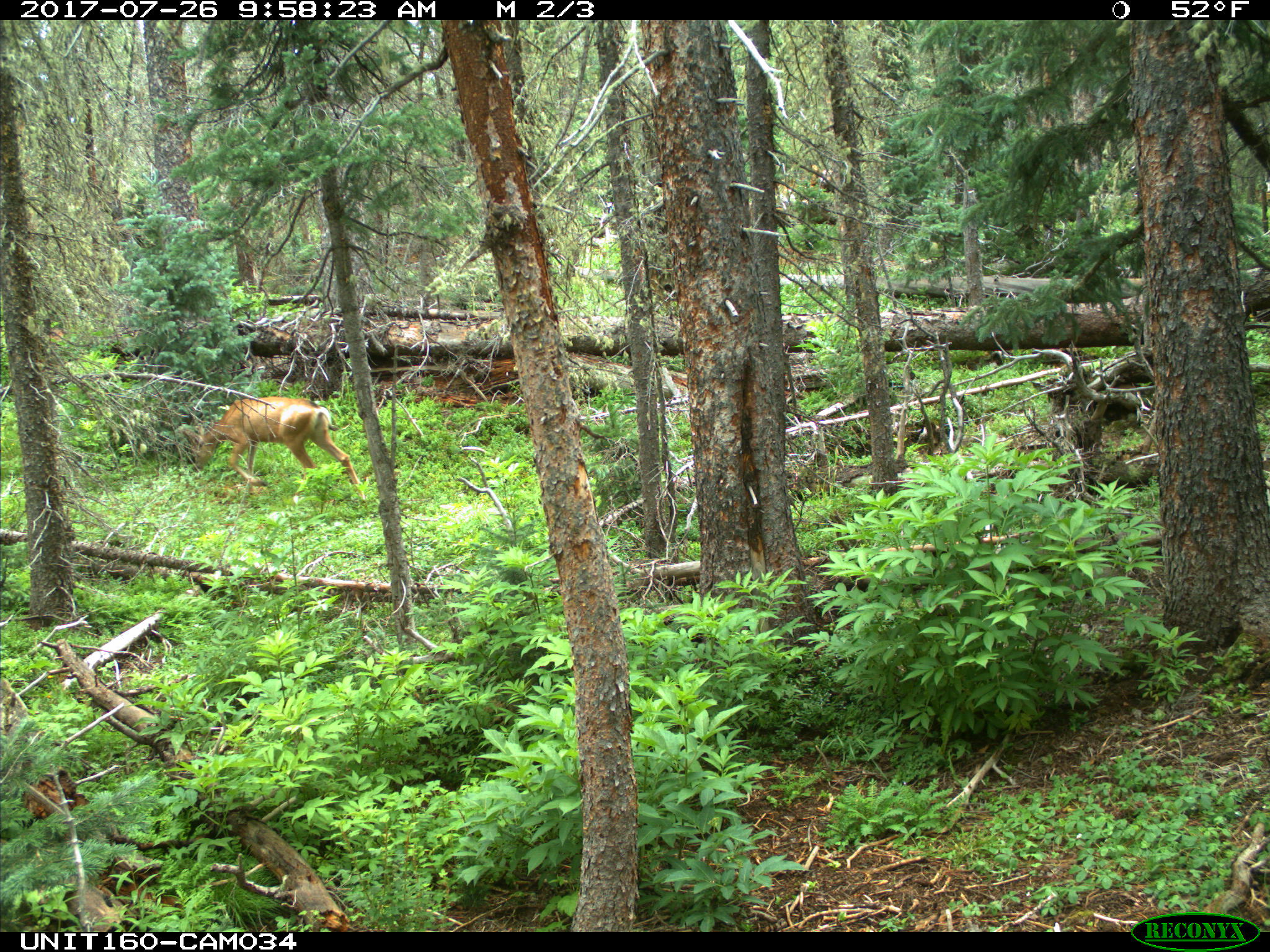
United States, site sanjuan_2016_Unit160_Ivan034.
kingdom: Animalia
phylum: Chordata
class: Mammalia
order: Artiodactyla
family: Cervidae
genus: Odocoileus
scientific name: Odocoileus hemionus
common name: mule deer